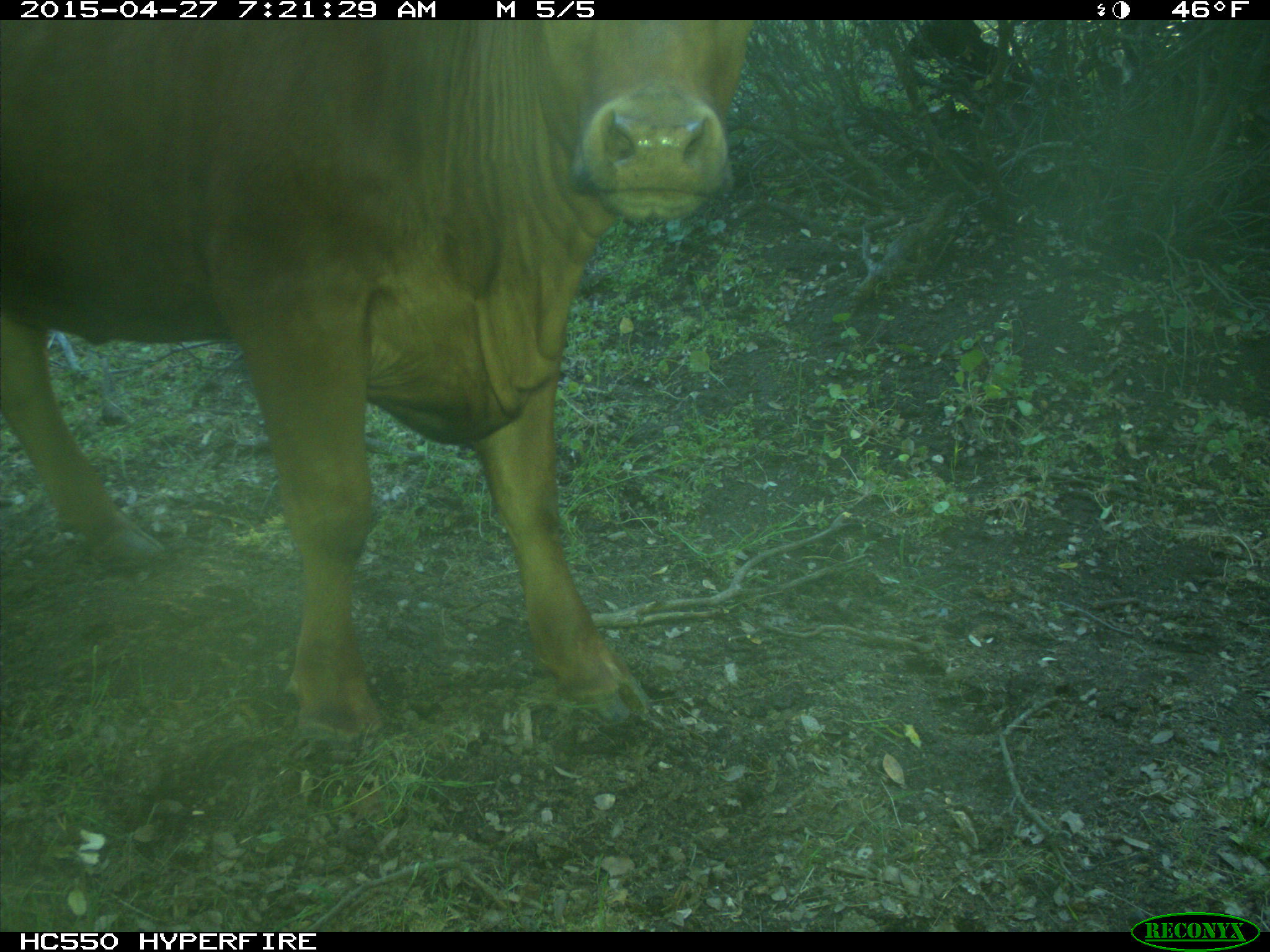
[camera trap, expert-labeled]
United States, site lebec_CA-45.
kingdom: Animalia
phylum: Chordata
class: Mammalia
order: Artiodactyla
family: Bovidae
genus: Bos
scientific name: Bos taurus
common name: domestic cow